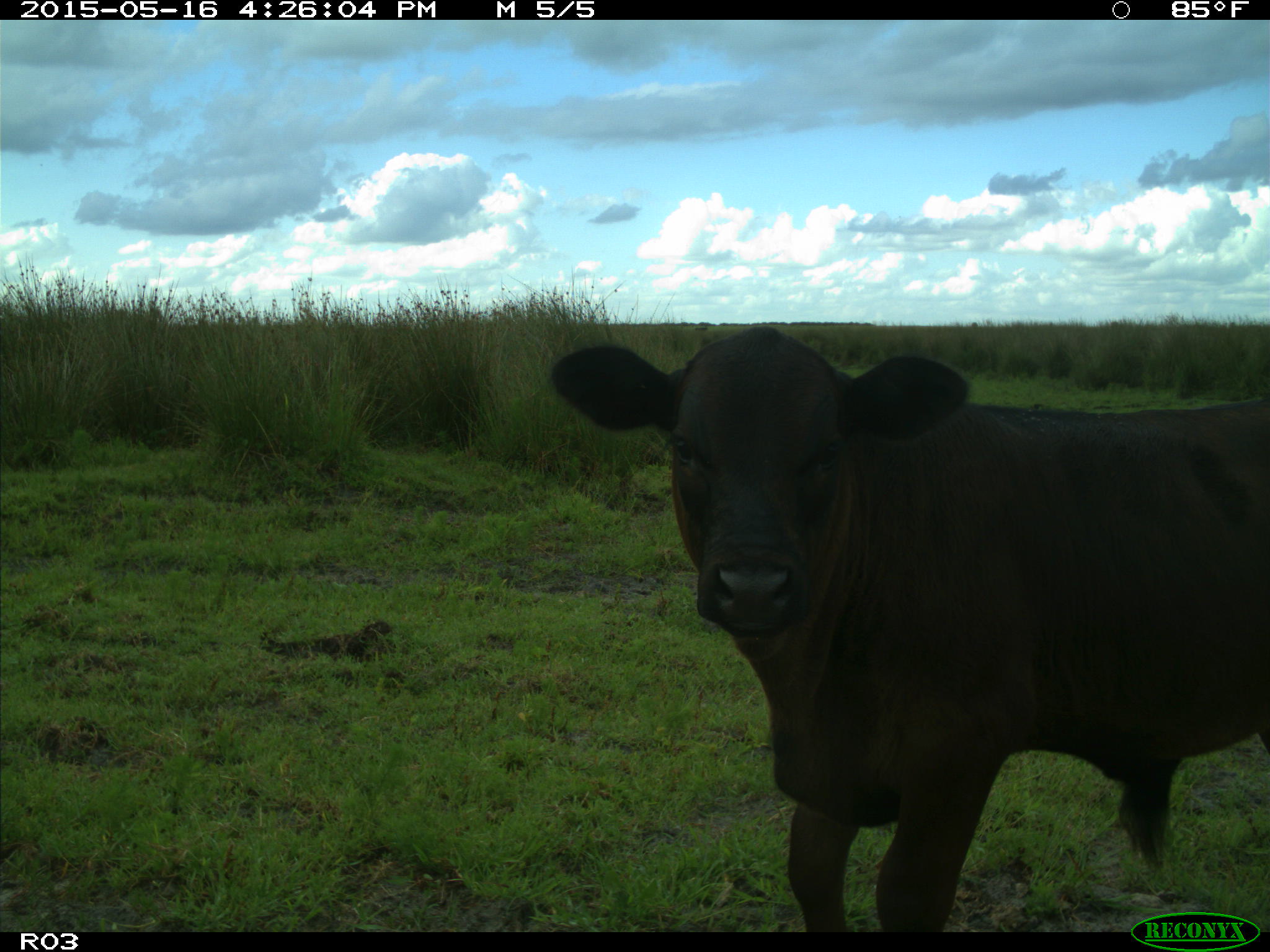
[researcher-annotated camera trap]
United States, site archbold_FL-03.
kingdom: Animalia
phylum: Chordata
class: Mammalia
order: Artiodactyla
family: Bovidae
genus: Bos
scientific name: Bos taurus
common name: domestic cow